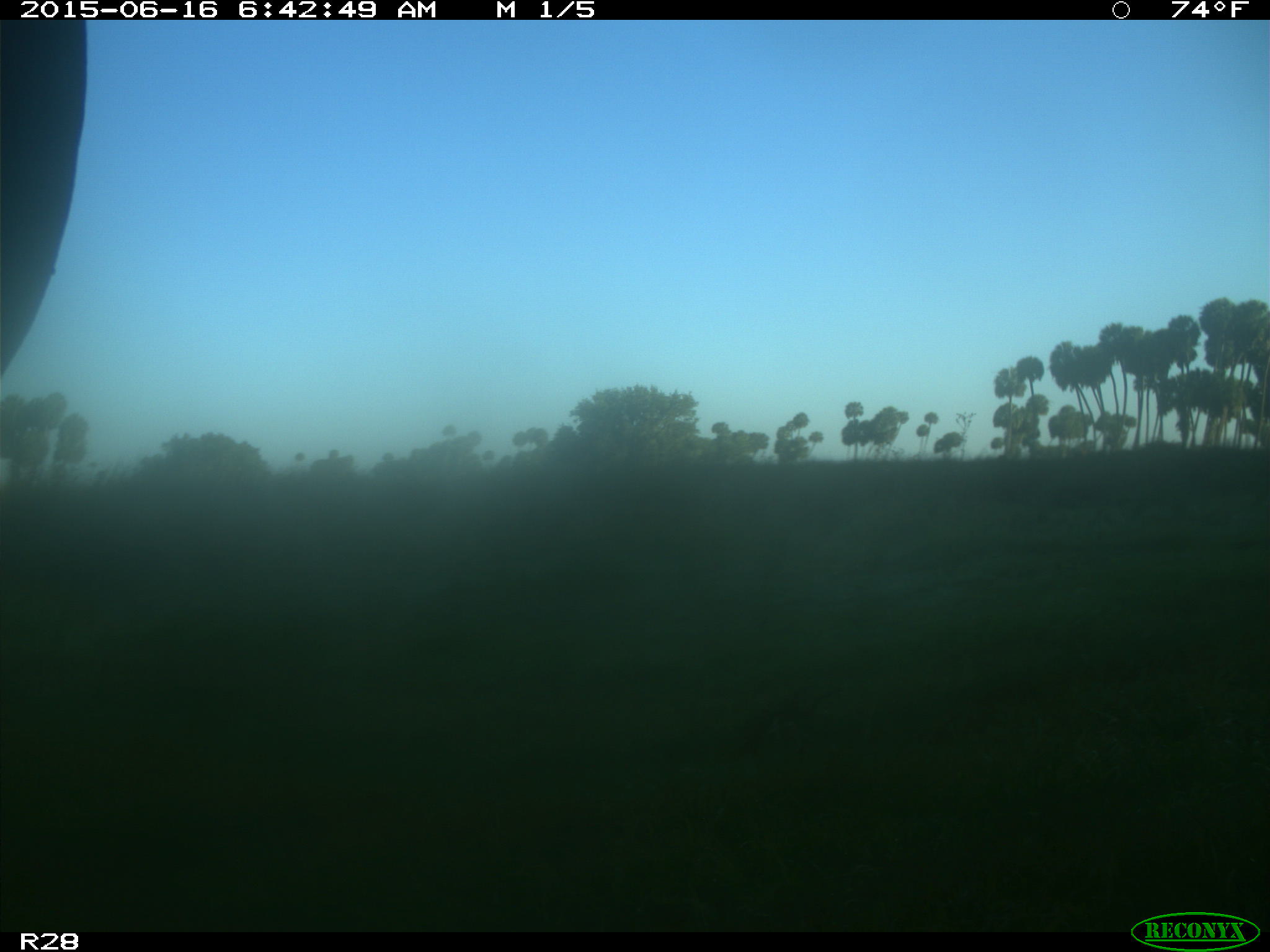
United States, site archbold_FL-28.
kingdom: Animalia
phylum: Chordata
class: Mammalia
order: Artiodactyla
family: Bovidae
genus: Bos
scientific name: Bos taurus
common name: domestic cow